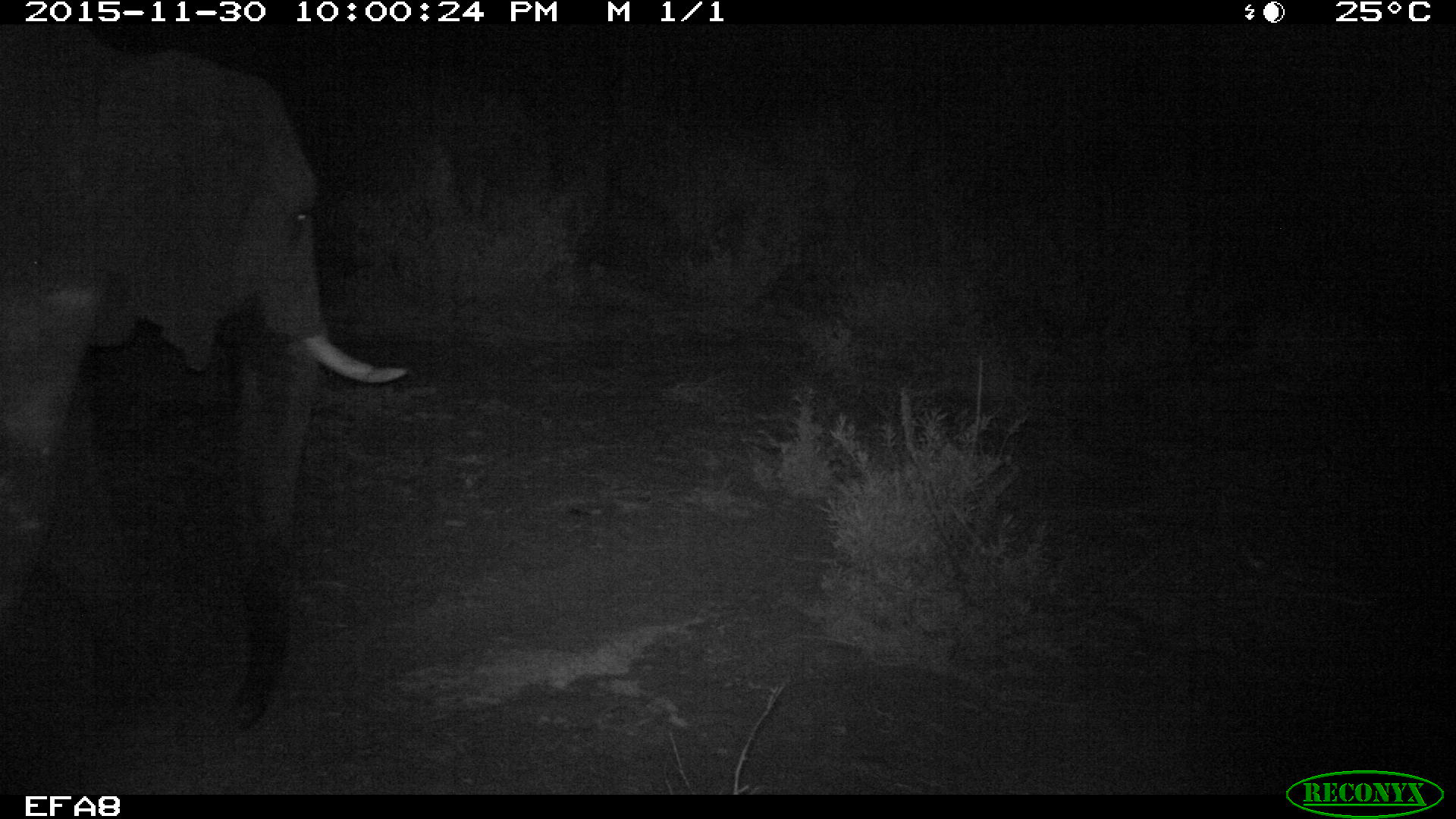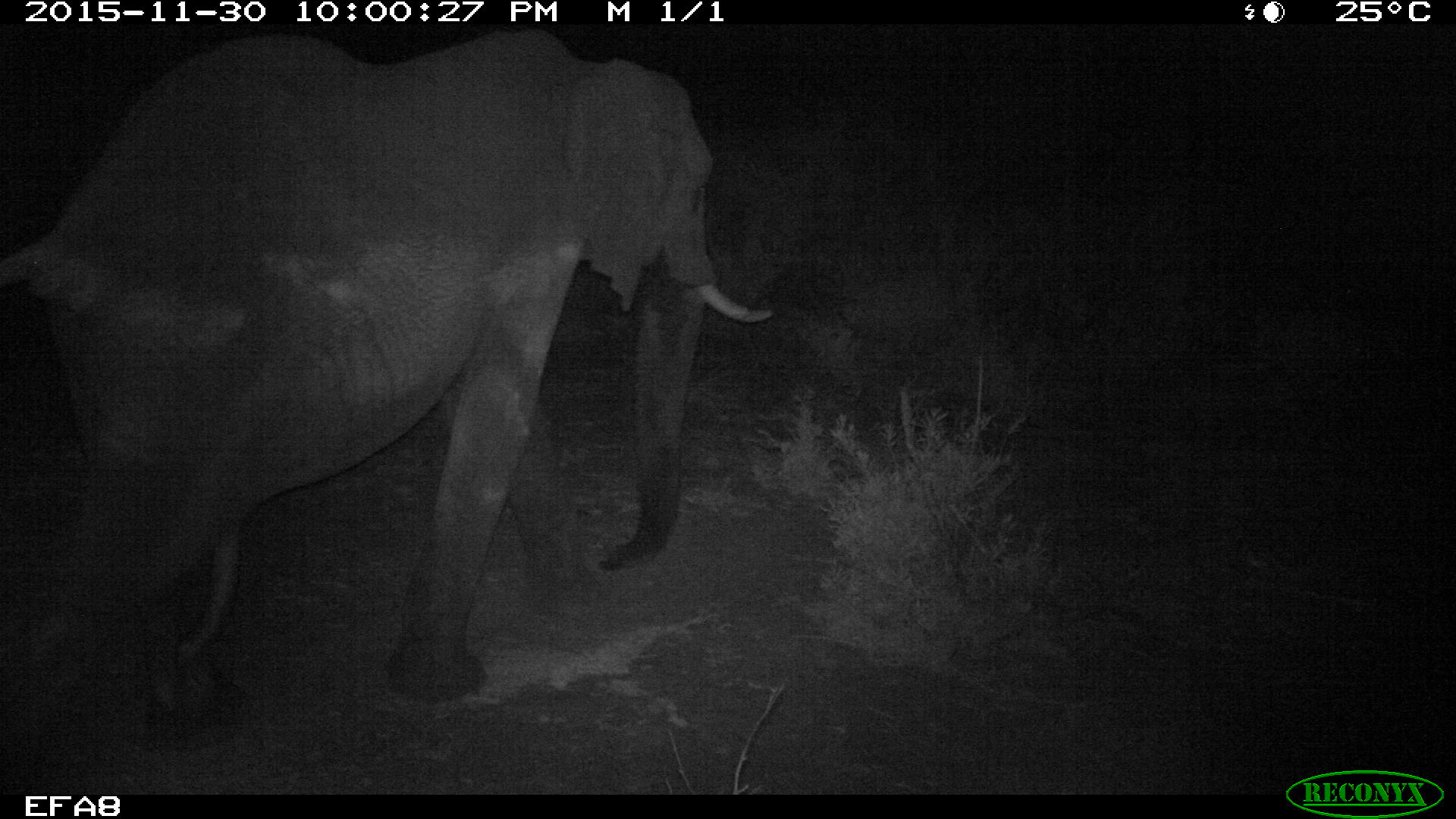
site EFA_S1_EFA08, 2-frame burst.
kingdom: Animalia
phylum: Chordata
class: Mammalia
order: Proboscidea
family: Elephantidae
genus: Loxodonta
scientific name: Loxodonta africana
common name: african bush elephant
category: elephant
Elephant (african bush elephant) (Loxodonta africana), count 1. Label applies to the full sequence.